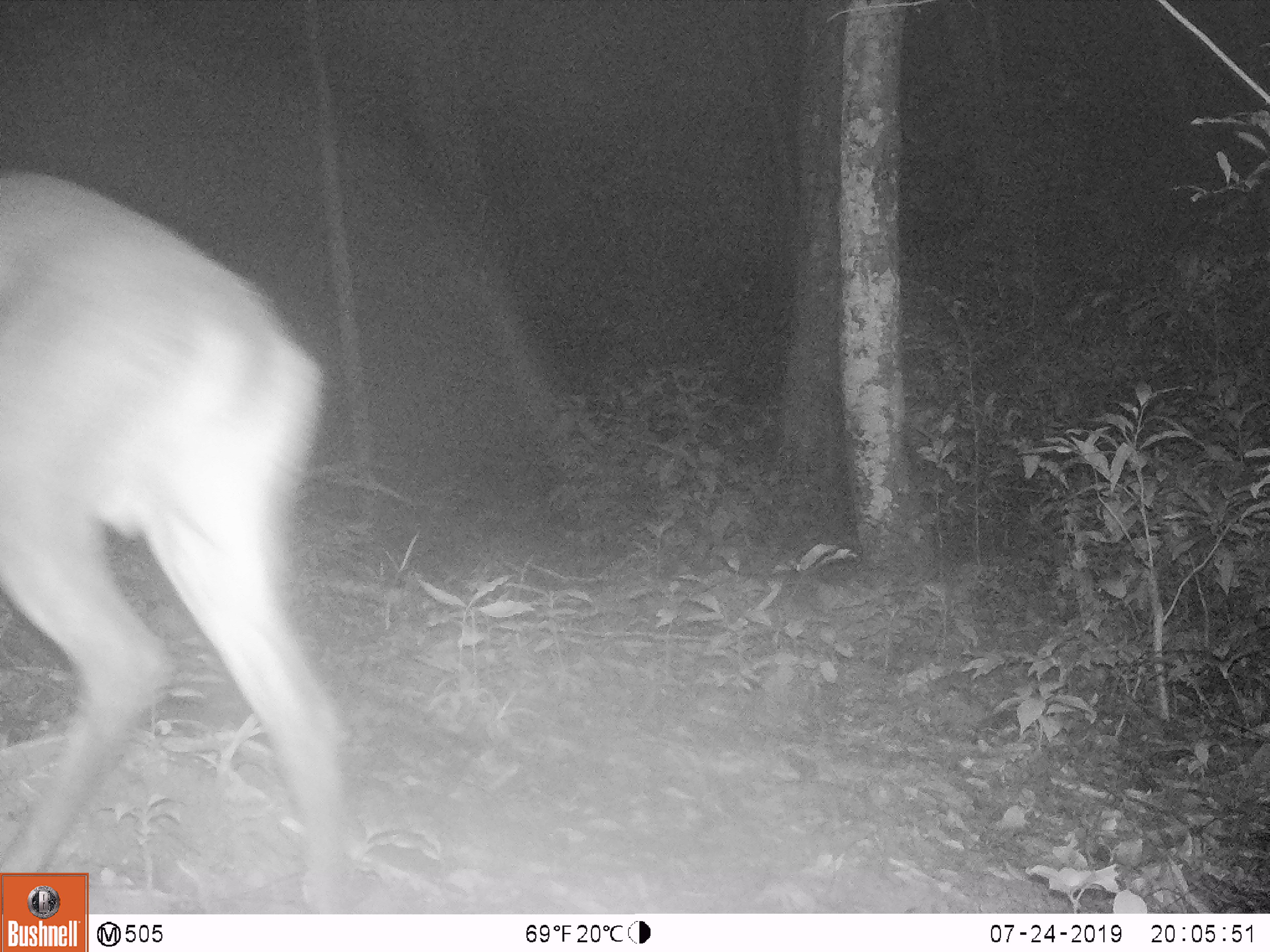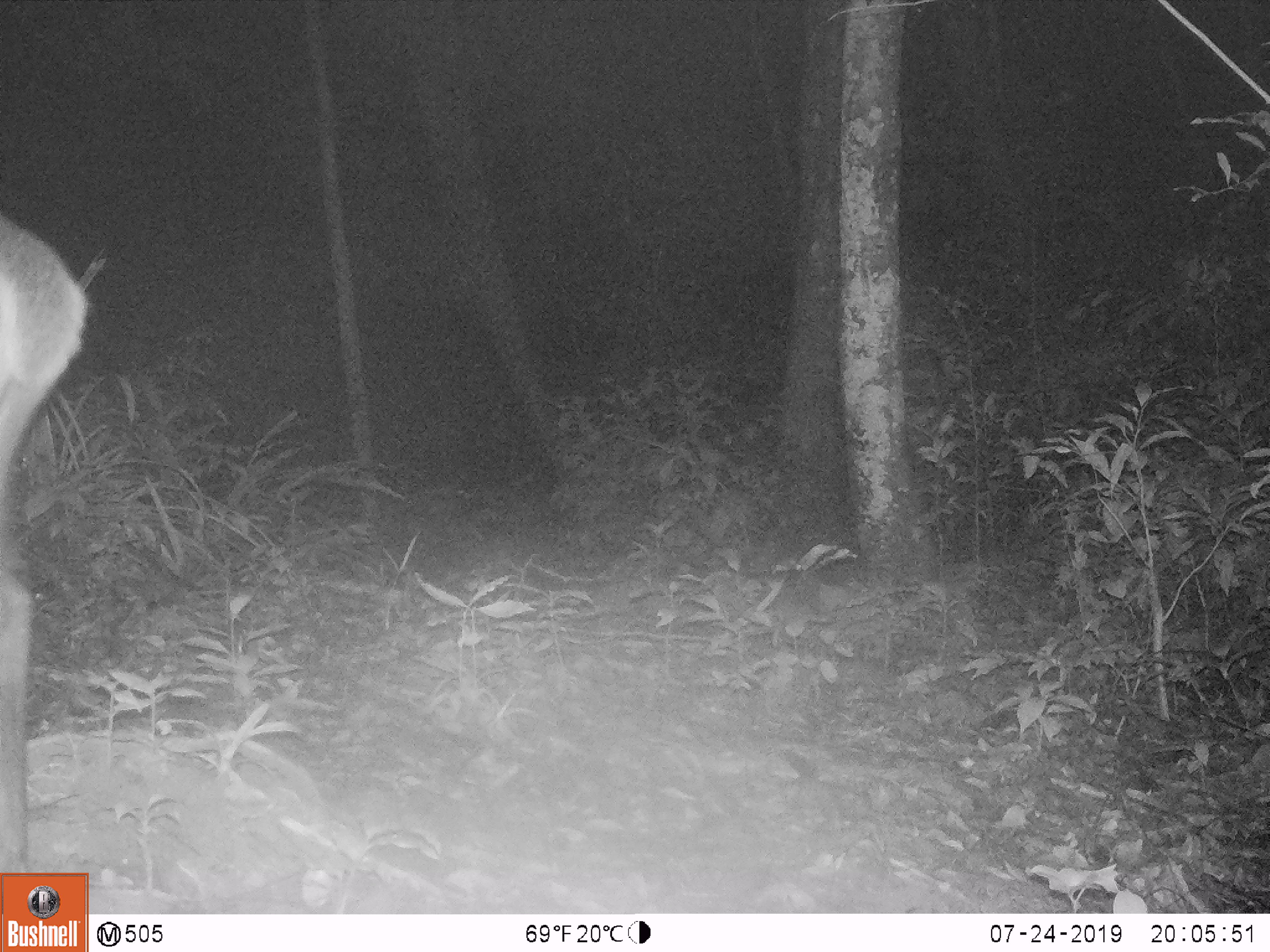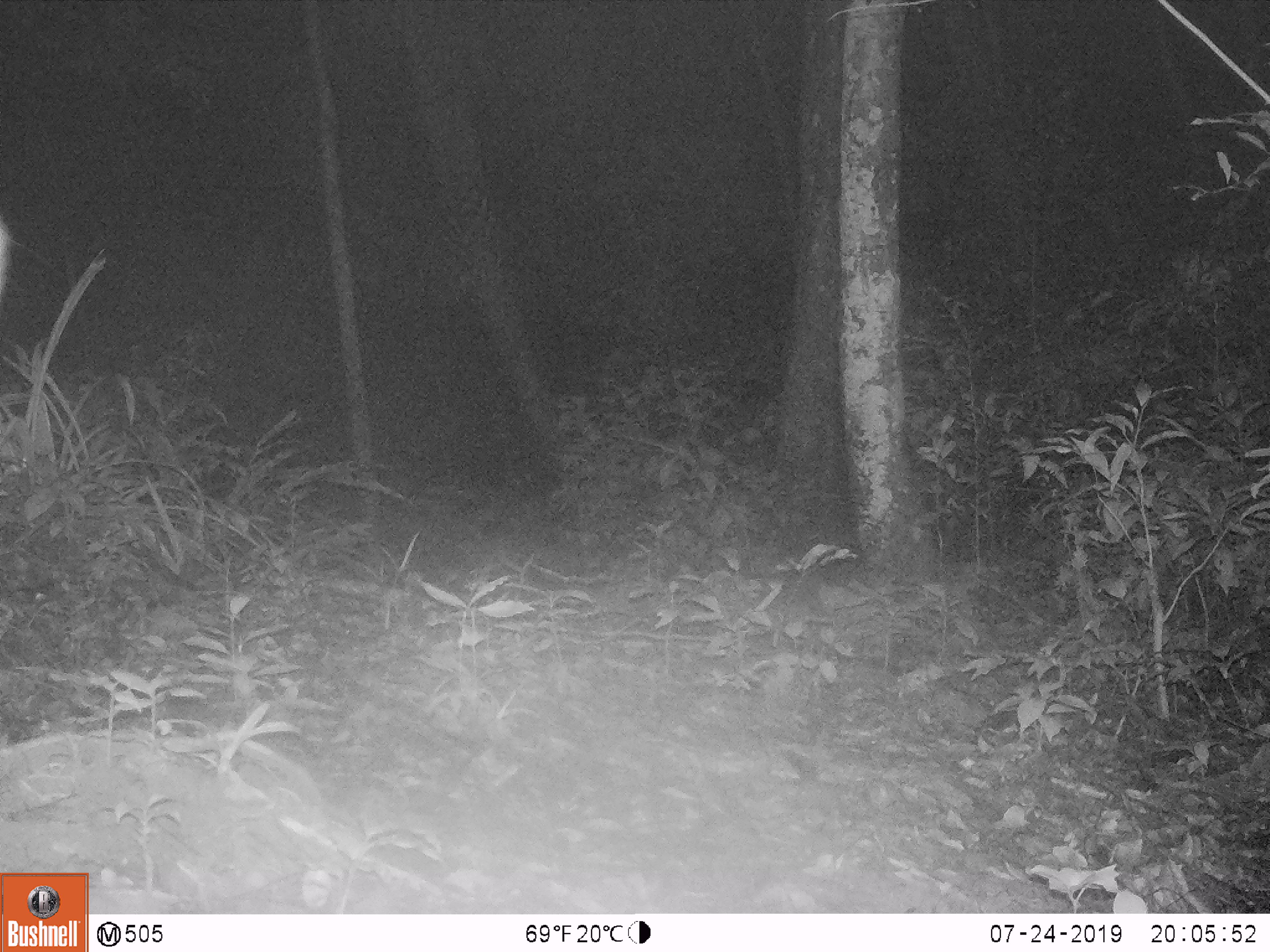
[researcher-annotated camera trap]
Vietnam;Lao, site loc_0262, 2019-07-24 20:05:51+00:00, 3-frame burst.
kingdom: Animalia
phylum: Chordata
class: Mammalia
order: Artiodactyla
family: Cervidae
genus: Muntiacus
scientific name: Muntiacus vuquangensis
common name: large-antlered muntjac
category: large antlered muntjac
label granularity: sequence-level